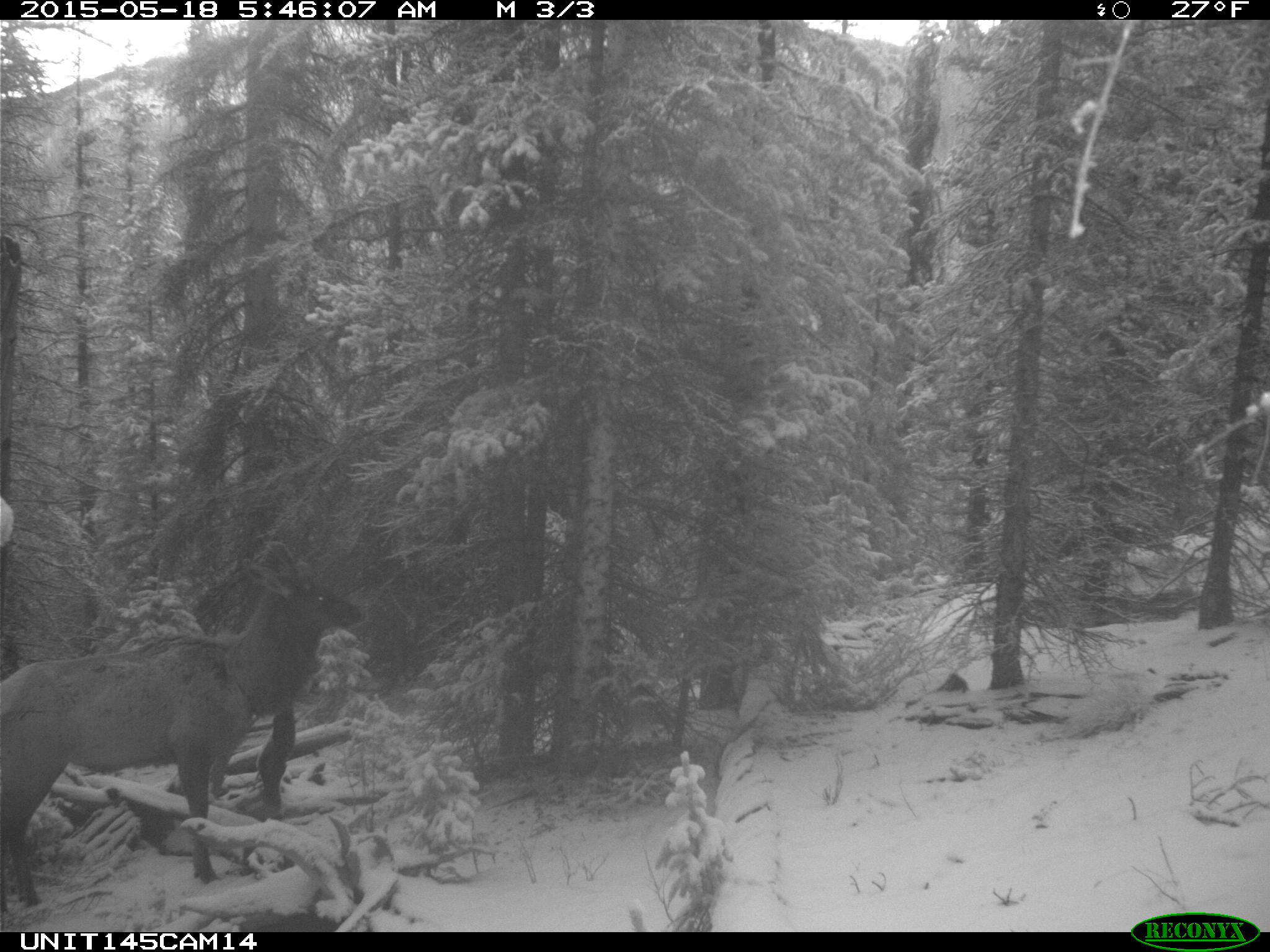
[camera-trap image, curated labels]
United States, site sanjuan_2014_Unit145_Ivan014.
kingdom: Animalia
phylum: Chordata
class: Mammalia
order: Artiodactyla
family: Cervidae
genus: Cervus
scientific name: Cervus elaphus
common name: red deer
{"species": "Cervus elaphus (red deer)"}